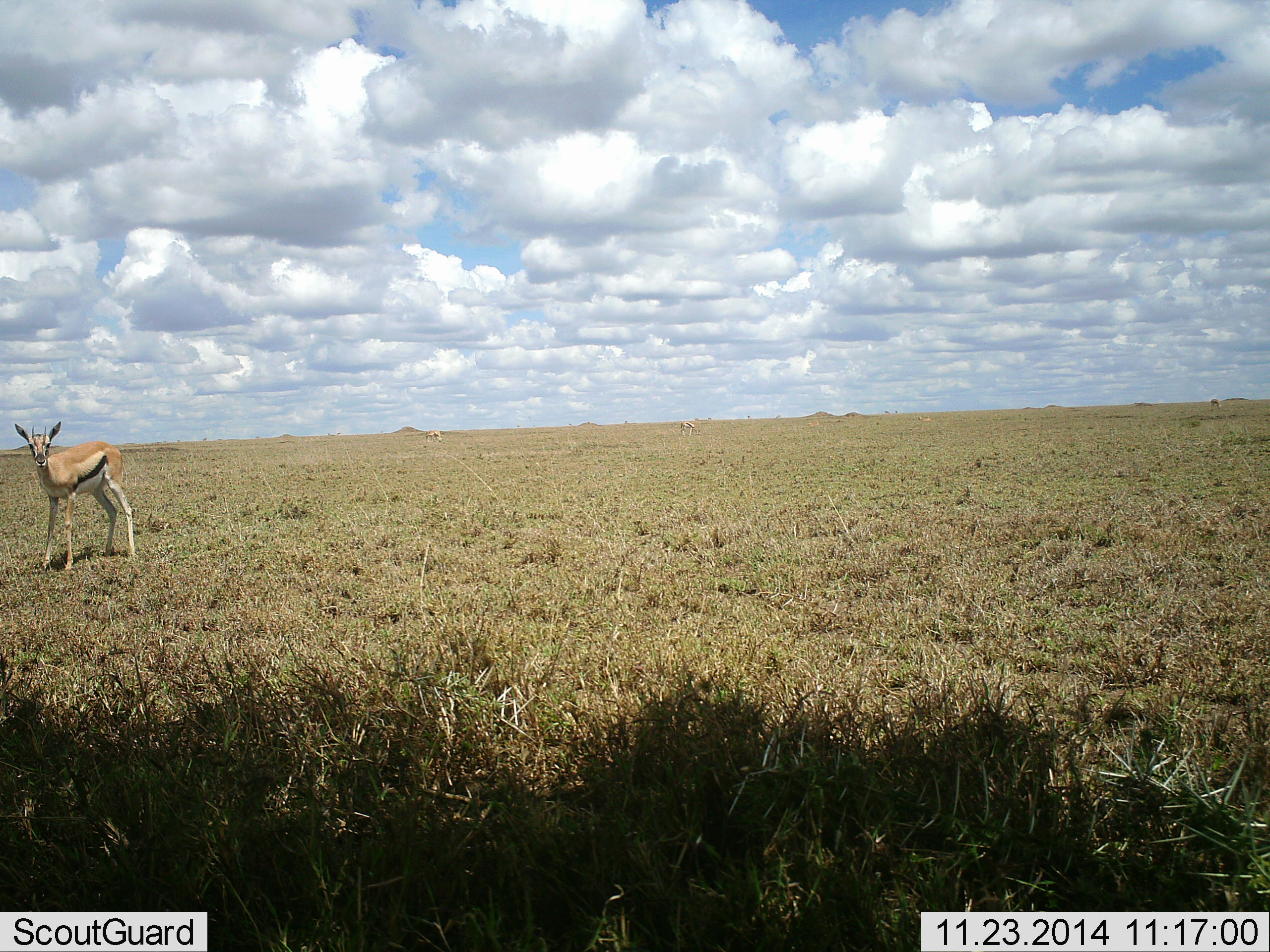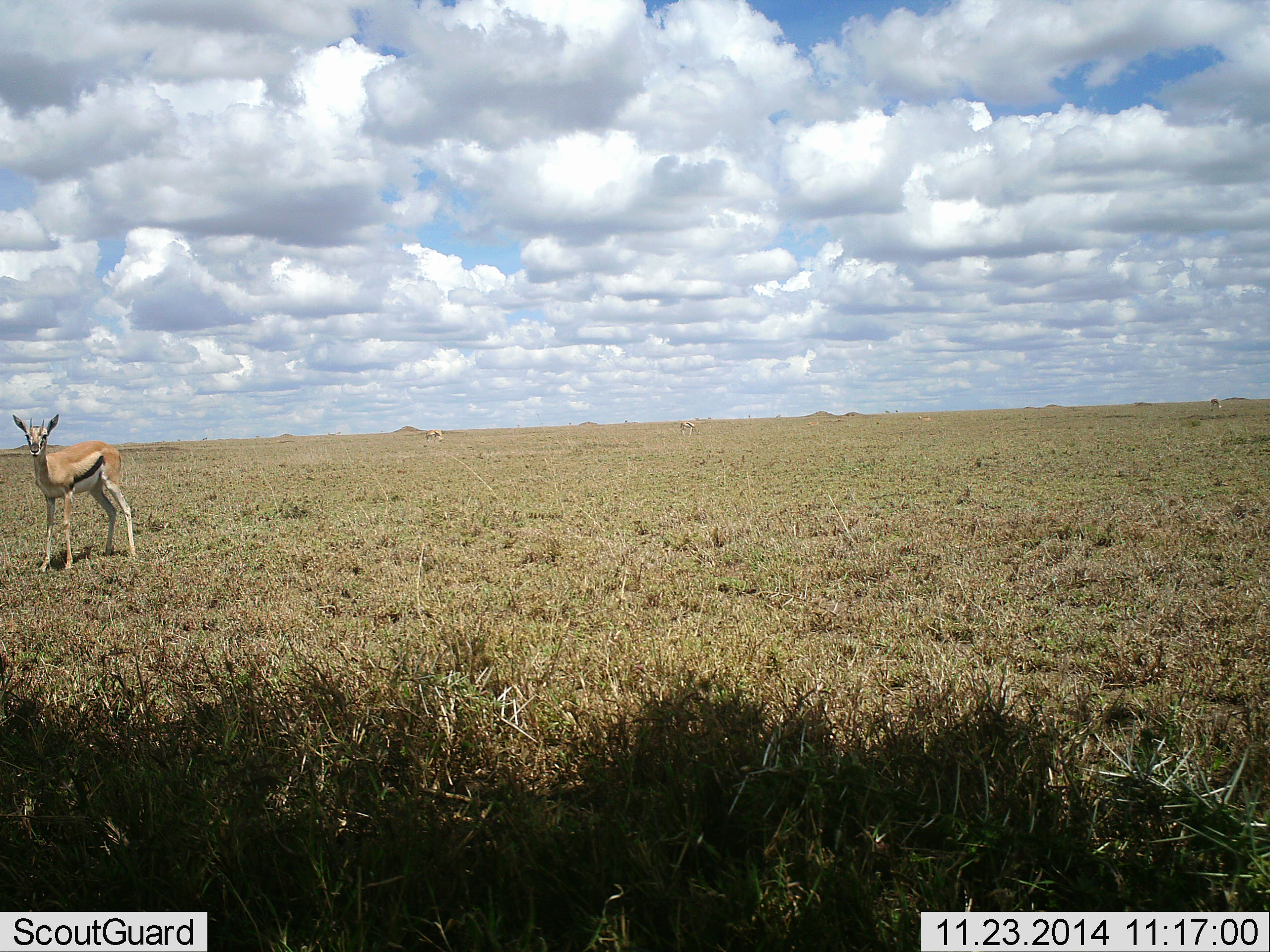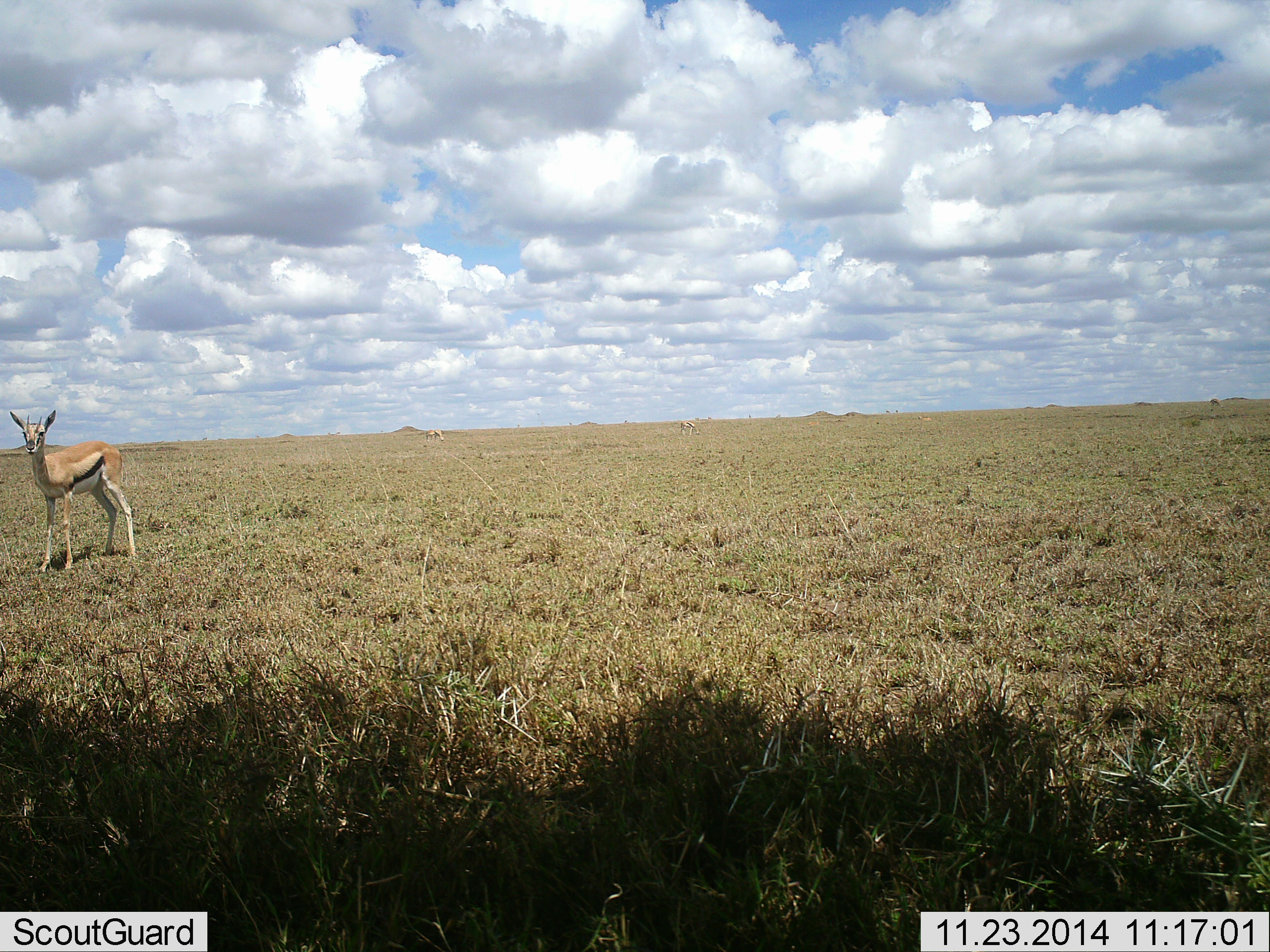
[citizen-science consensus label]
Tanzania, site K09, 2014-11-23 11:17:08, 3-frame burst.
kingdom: Animalia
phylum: Chordata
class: Mammalia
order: Artiodactyla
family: Bovidae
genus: Eudorcas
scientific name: Eudorcas thomsonii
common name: thomson's gazelle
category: gazellethomsons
Gazellethomsons (thomson's gazelle) (Eudorcas thomsonii), count 1. Behavior (volunteer vote fractions): standing 90%, resting 0%, moving 10%, interacting 0%. Young present (vote fraction): 10%. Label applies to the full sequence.